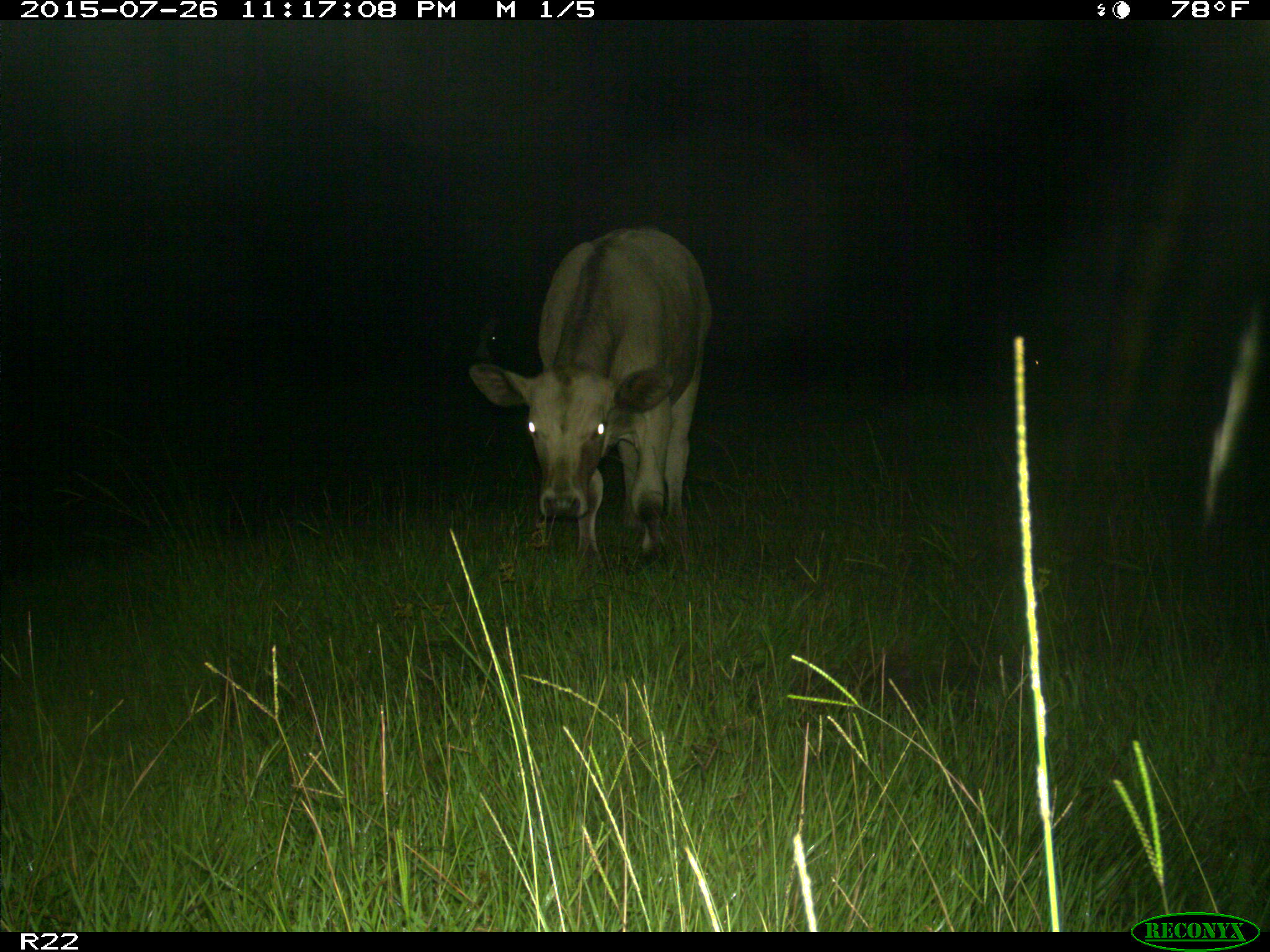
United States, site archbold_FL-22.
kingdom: Animalia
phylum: Chordata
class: Mammalia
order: Artiodactyla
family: Bovidae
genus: Bos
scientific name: Bos taurus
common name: domestic cow